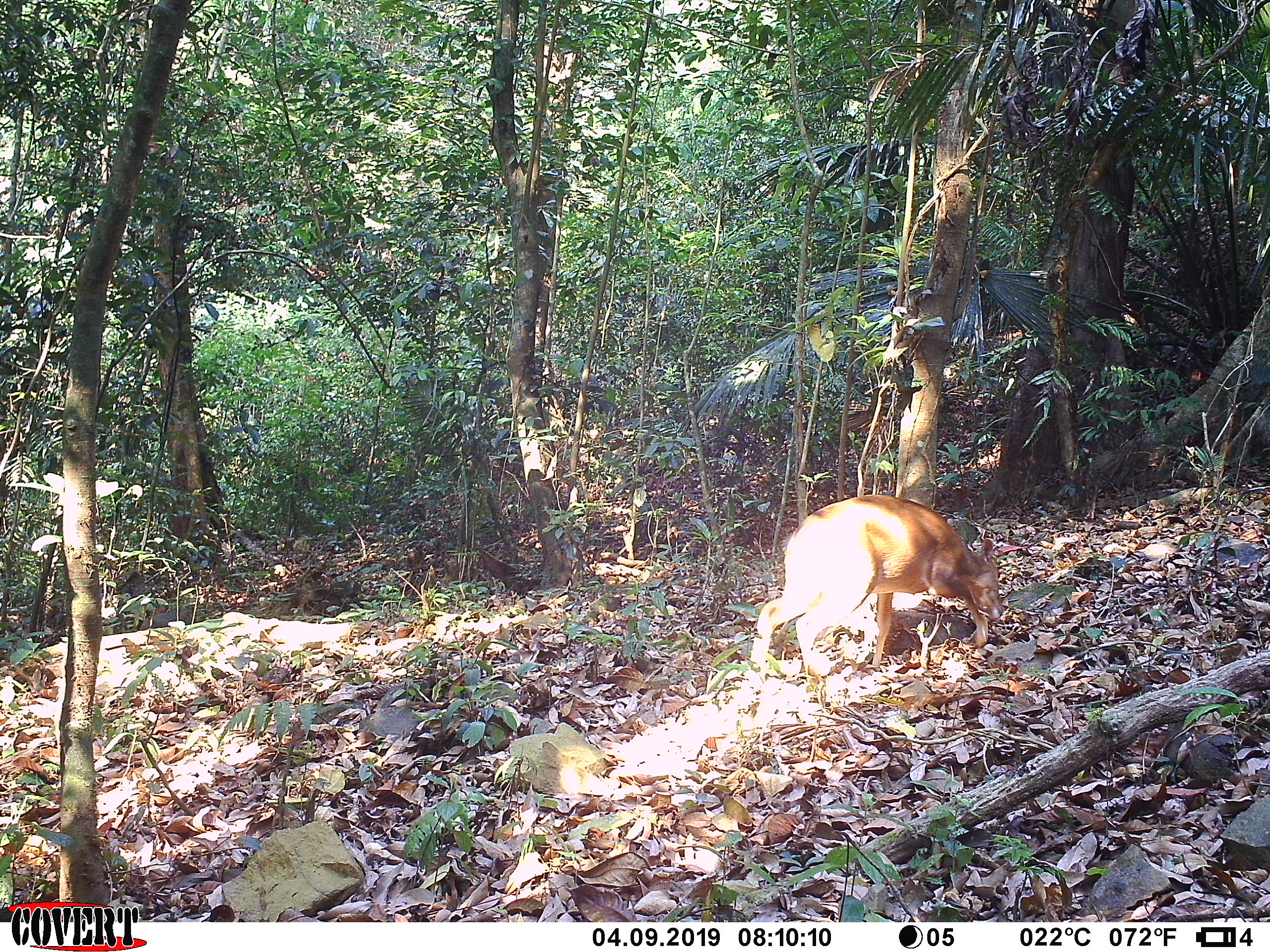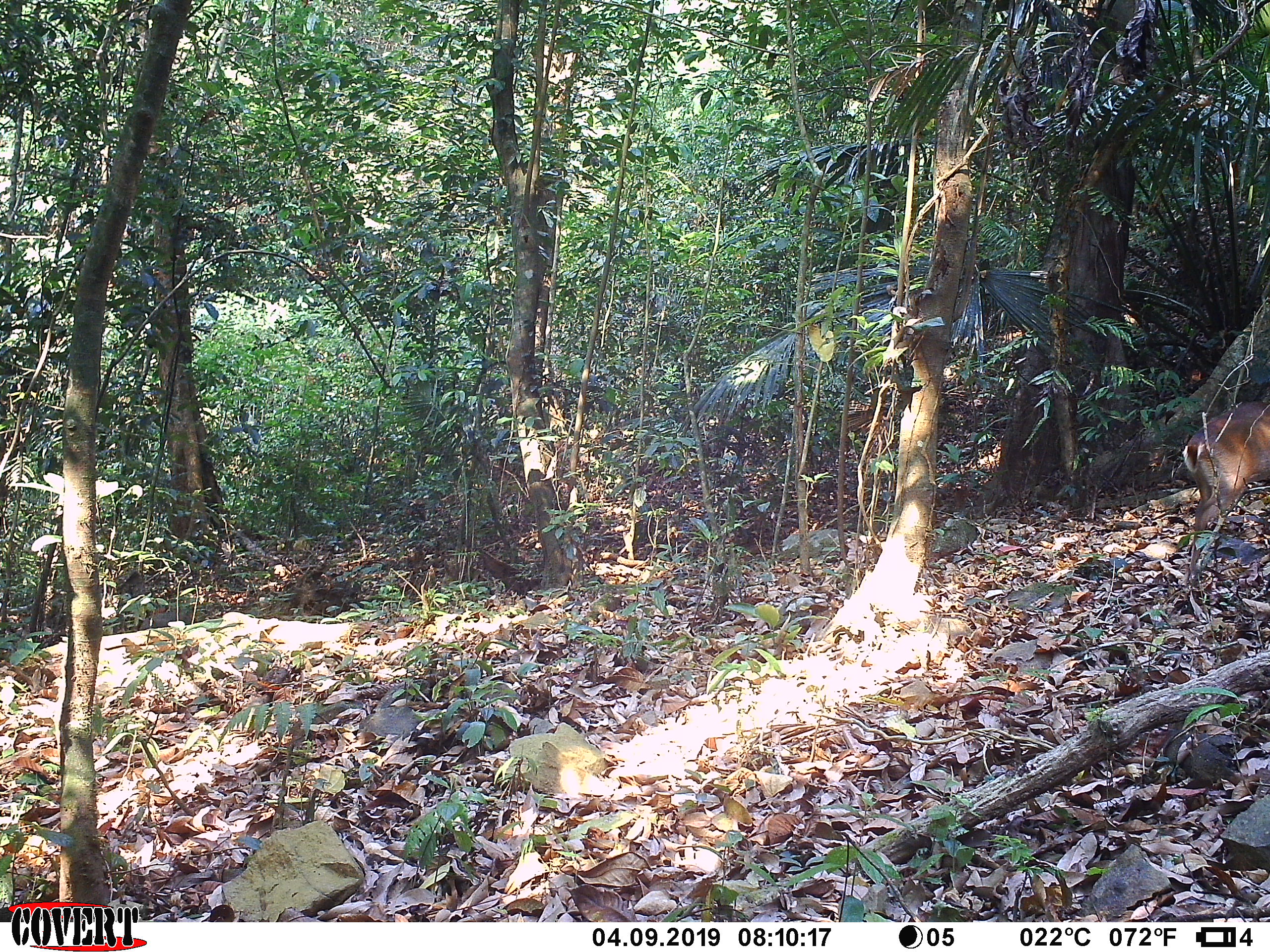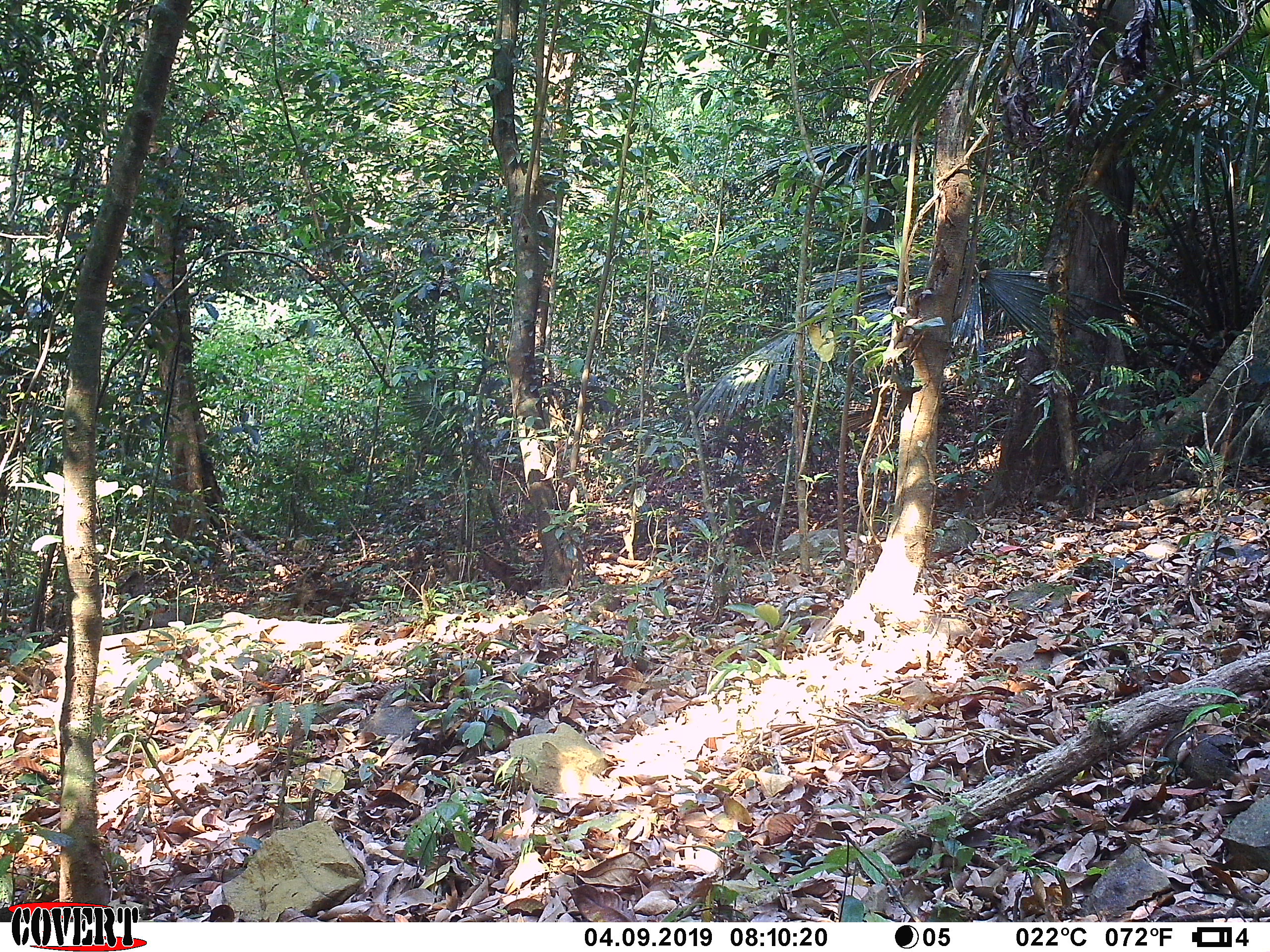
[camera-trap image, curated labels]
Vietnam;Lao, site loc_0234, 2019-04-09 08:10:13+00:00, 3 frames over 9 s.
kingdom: Animalia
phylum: Chordata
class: Mammalia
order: Artiodactyla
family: Cervidae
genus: Muntiacus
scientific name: Muntiacus vuquangensis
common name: large-antlered muntjac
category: large antlered muntjac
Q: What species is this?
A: Large antlered muntjac (large-antlered muntjac) (Muntiacus vuquangensis).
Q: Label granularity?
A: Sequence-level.